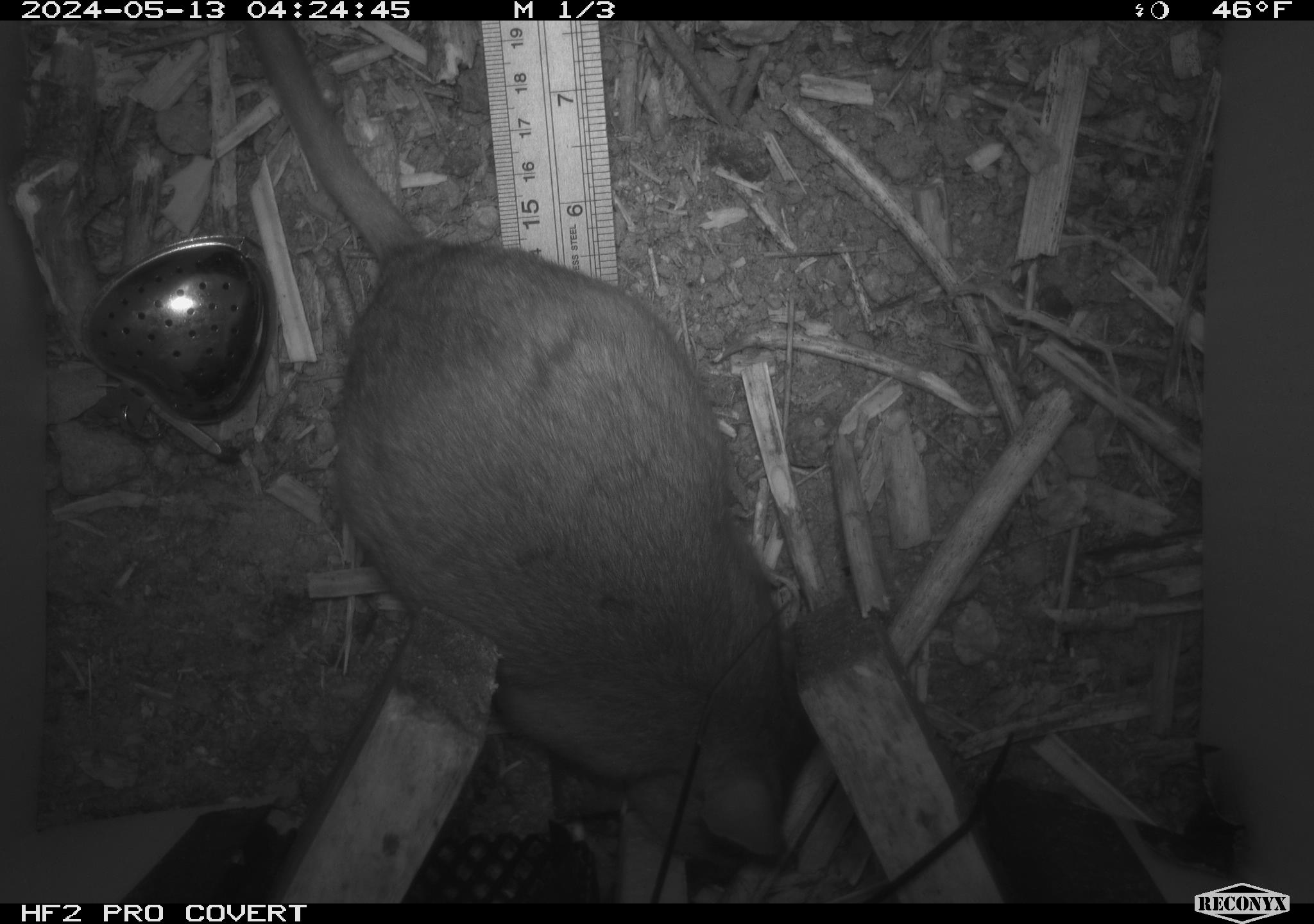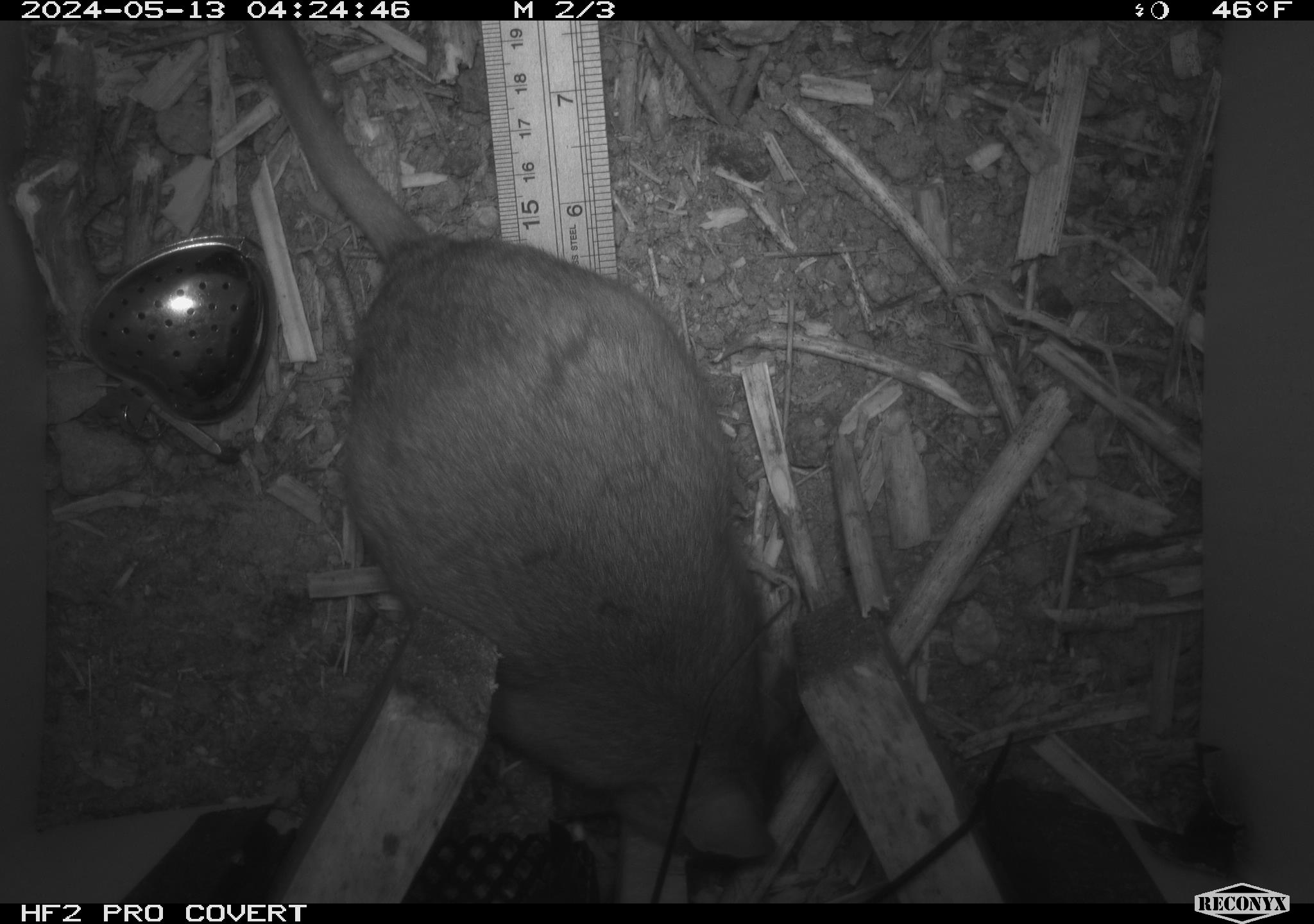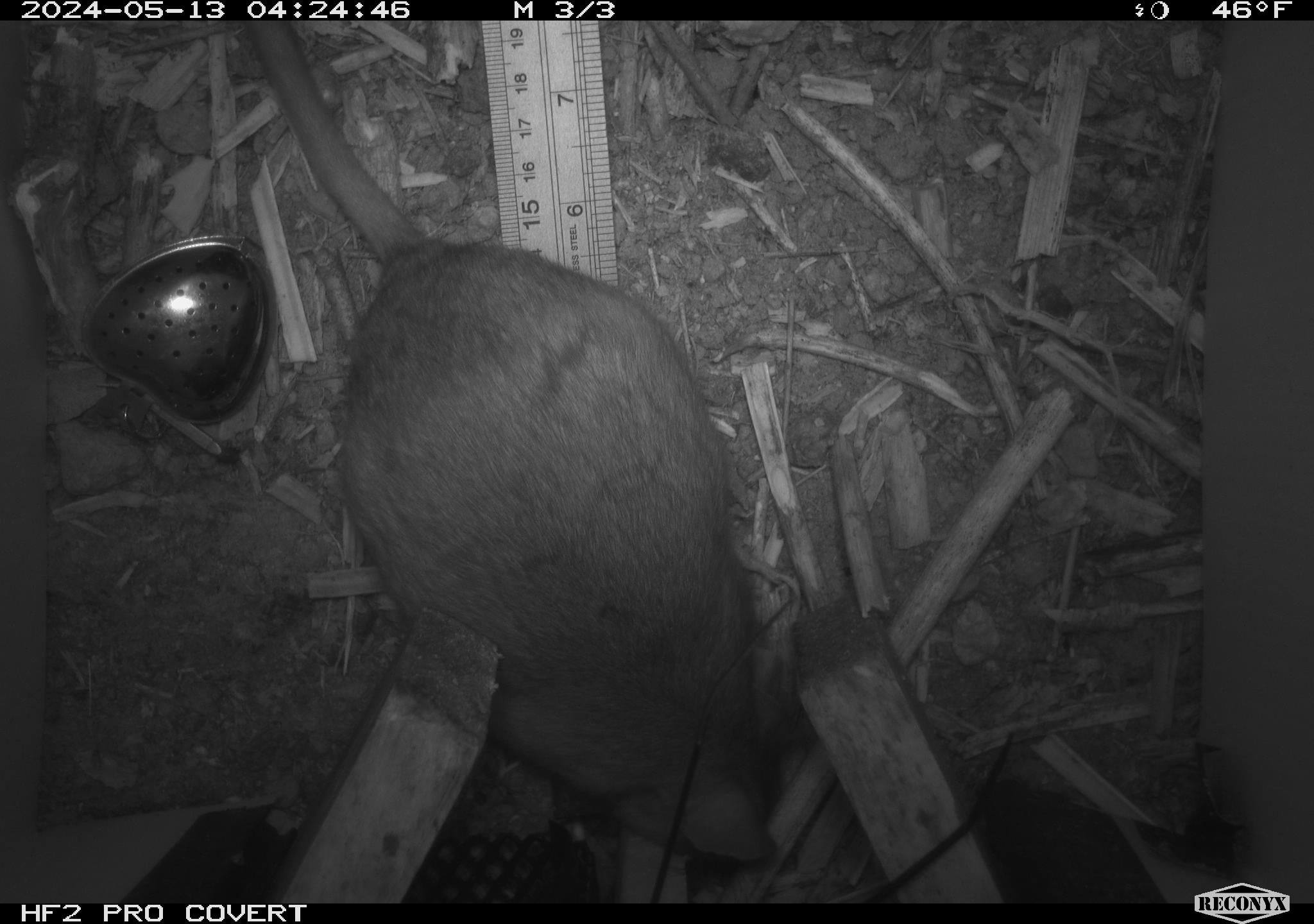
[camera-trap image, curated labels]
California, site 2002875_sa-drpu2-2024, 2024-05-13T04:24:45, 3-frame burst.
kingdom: Animalia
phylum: Chordata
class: Mammalia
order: Rodentia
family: Cricetidae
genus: Neotoma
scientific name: Neotoma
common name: pack rat or woodrat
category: neotoma species